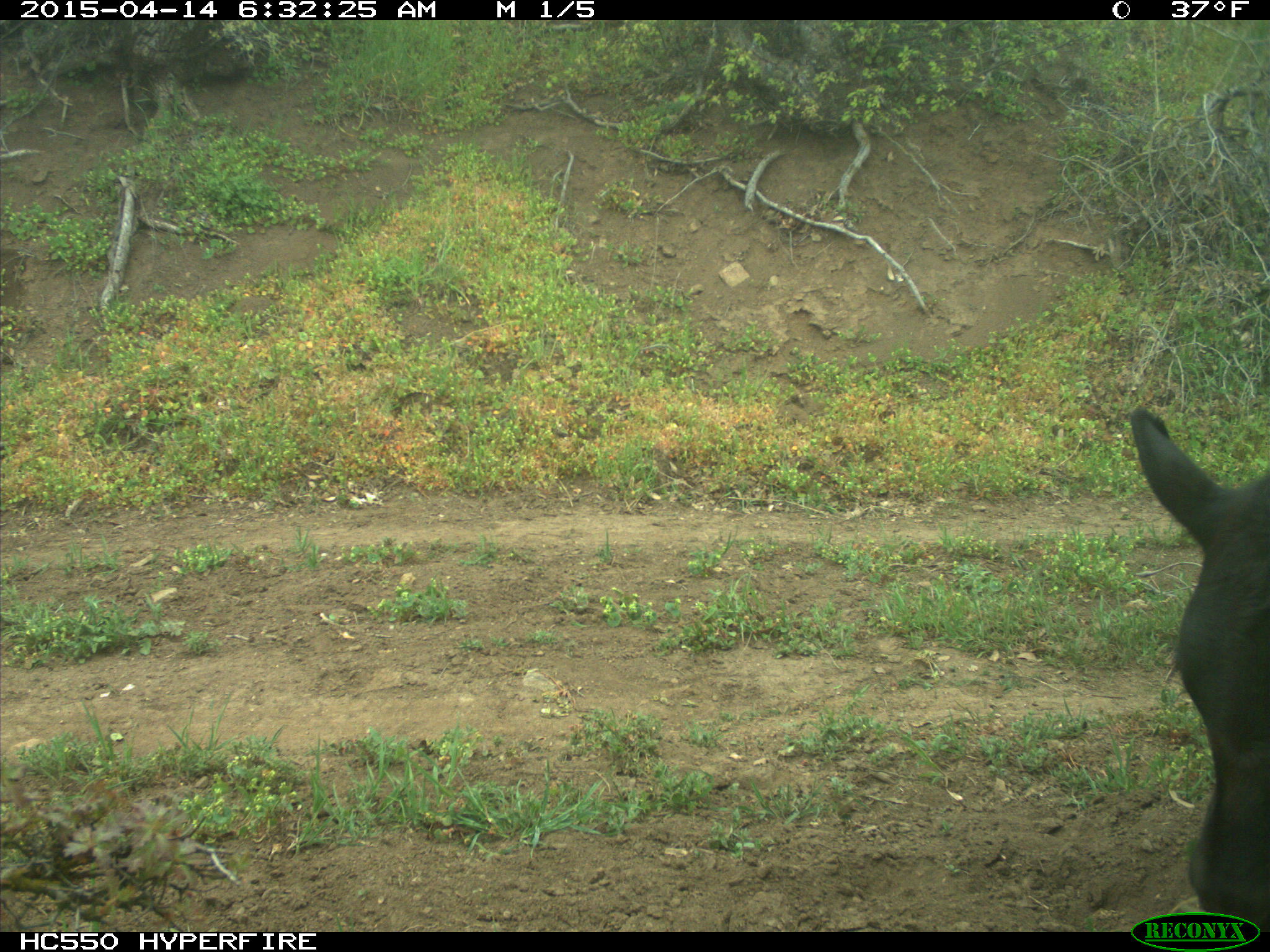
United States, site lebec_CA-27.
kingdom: Animalia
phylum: Chordata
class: Mammalia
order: Artiodactyla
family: Bovidae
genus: Bos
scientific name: Bos taurus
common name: domestic cow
Bos taurus (domestic cow).